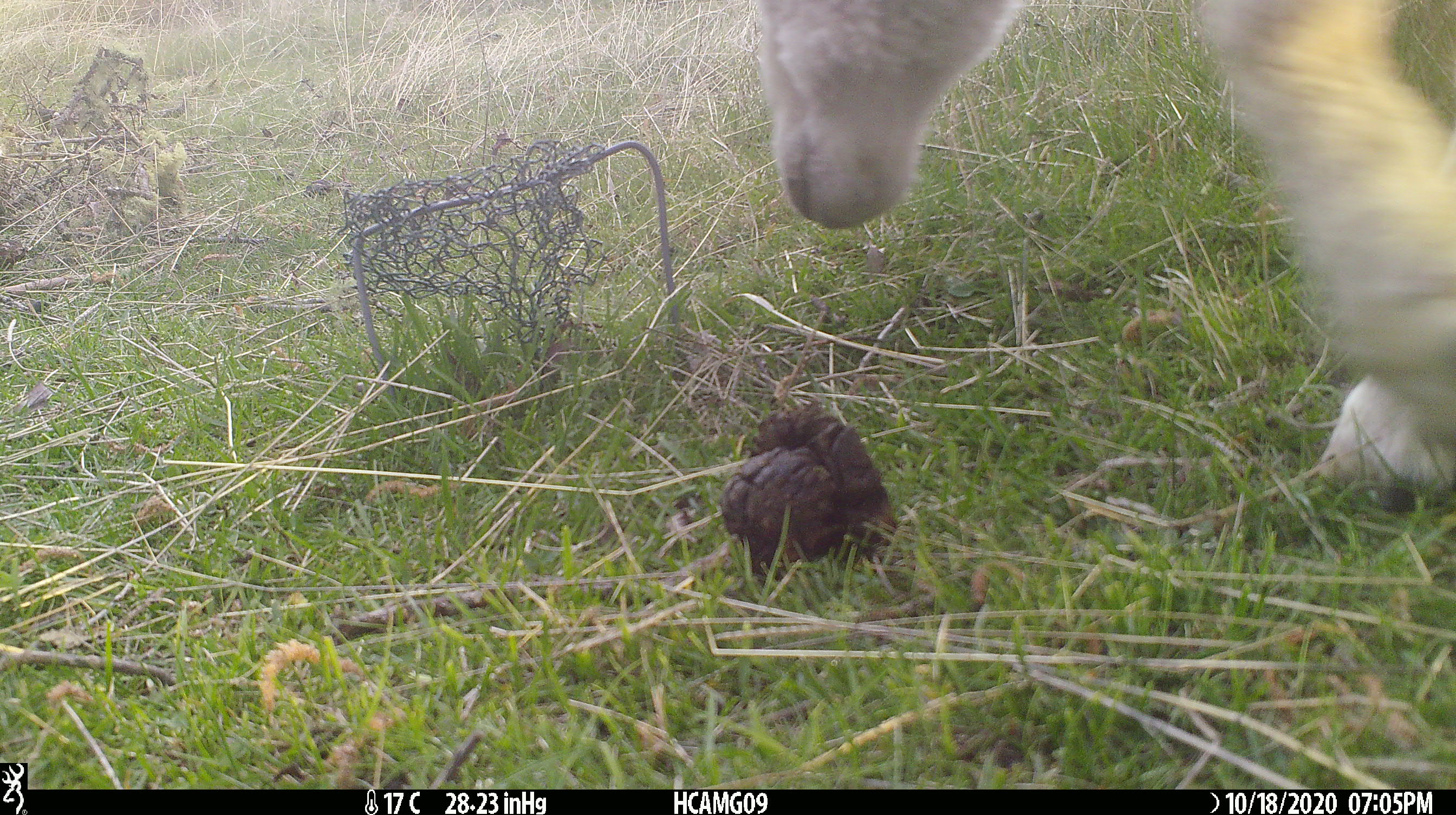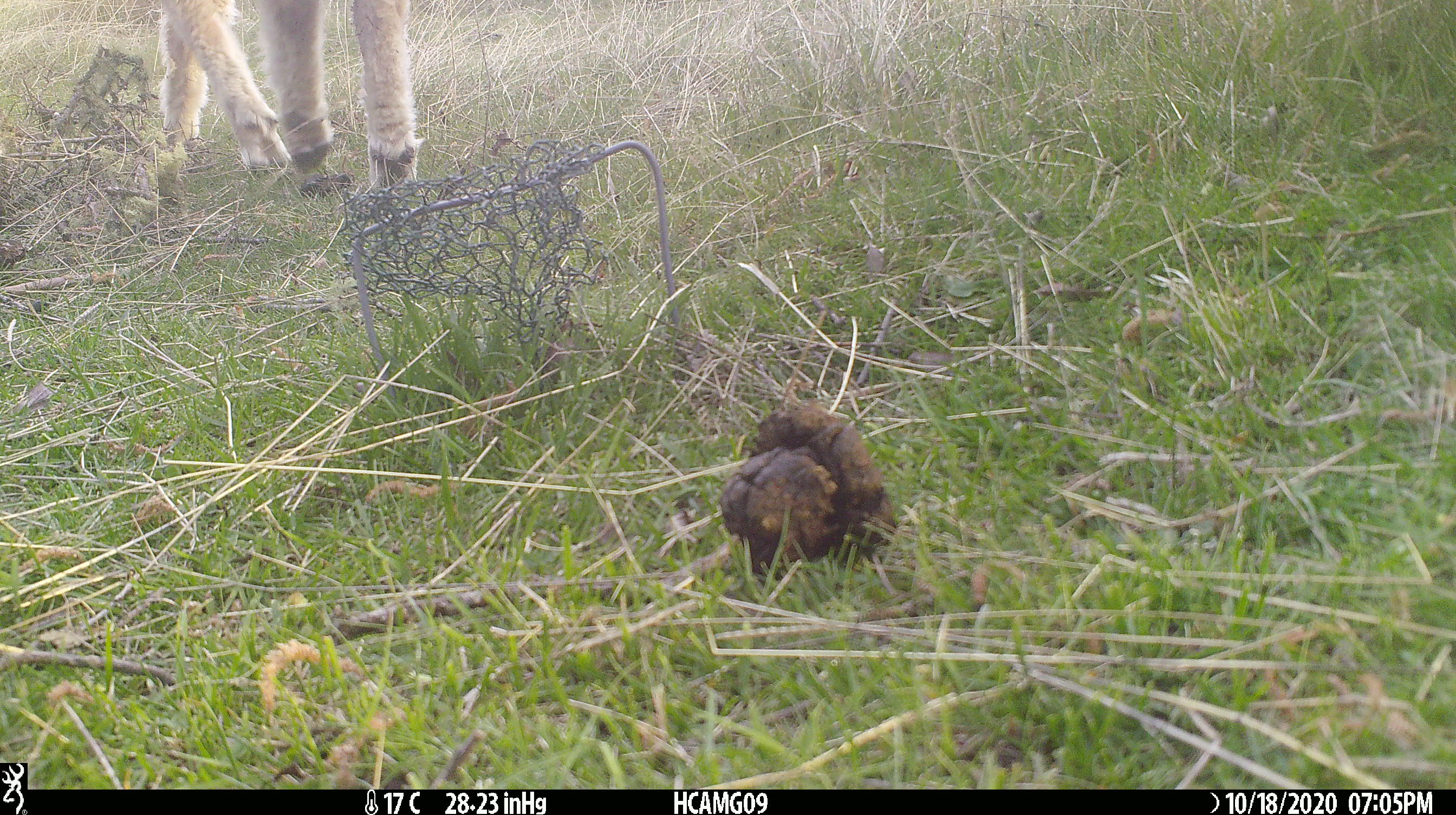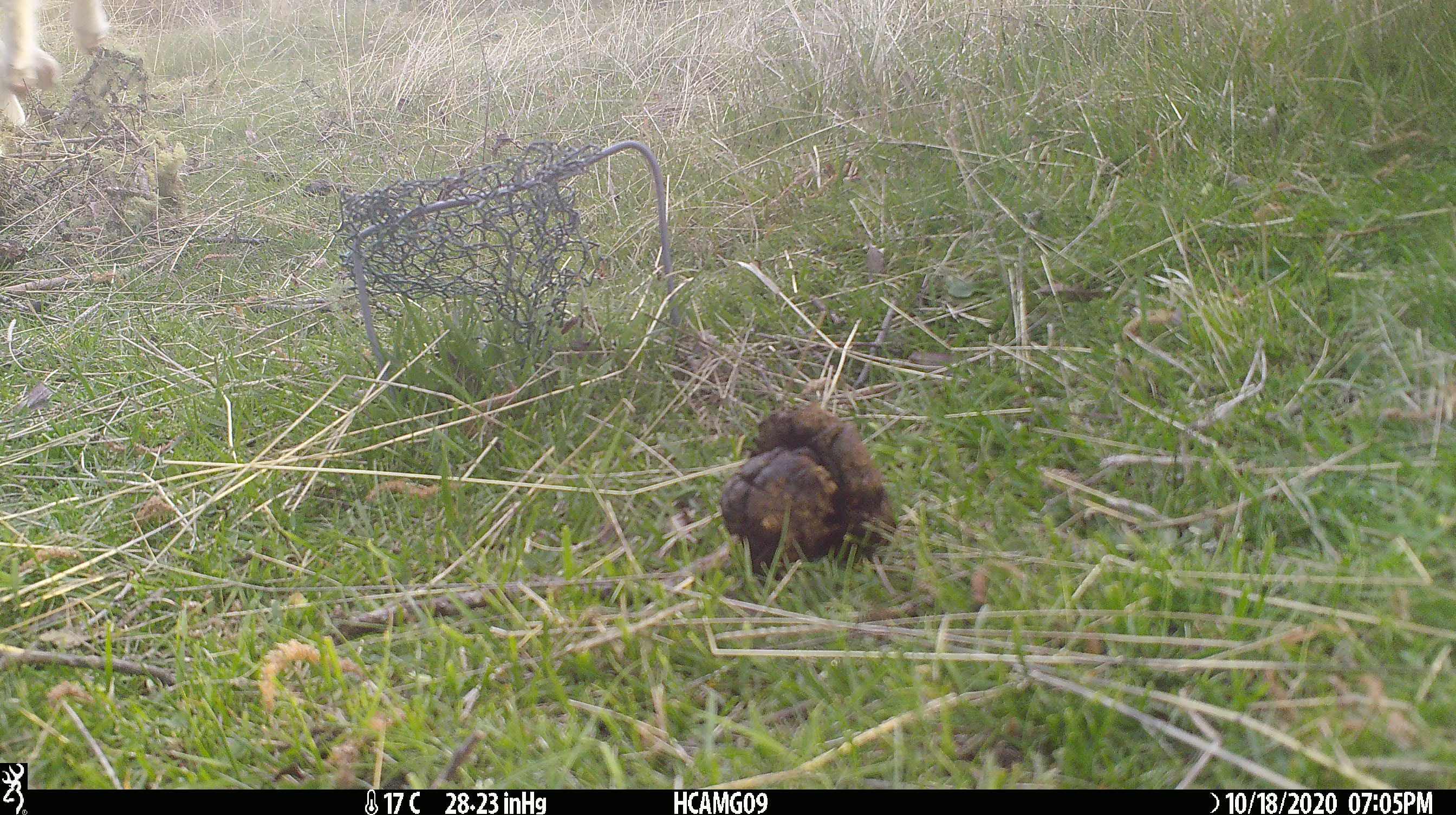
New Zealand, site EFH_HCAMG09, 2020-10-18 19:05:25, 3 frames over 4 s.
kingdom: Animalia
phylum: Chordata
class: Mammalia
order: Artiodactyla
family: Bovidae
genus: Ovis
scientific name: Ovis aries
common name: domestic sheep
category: sheep